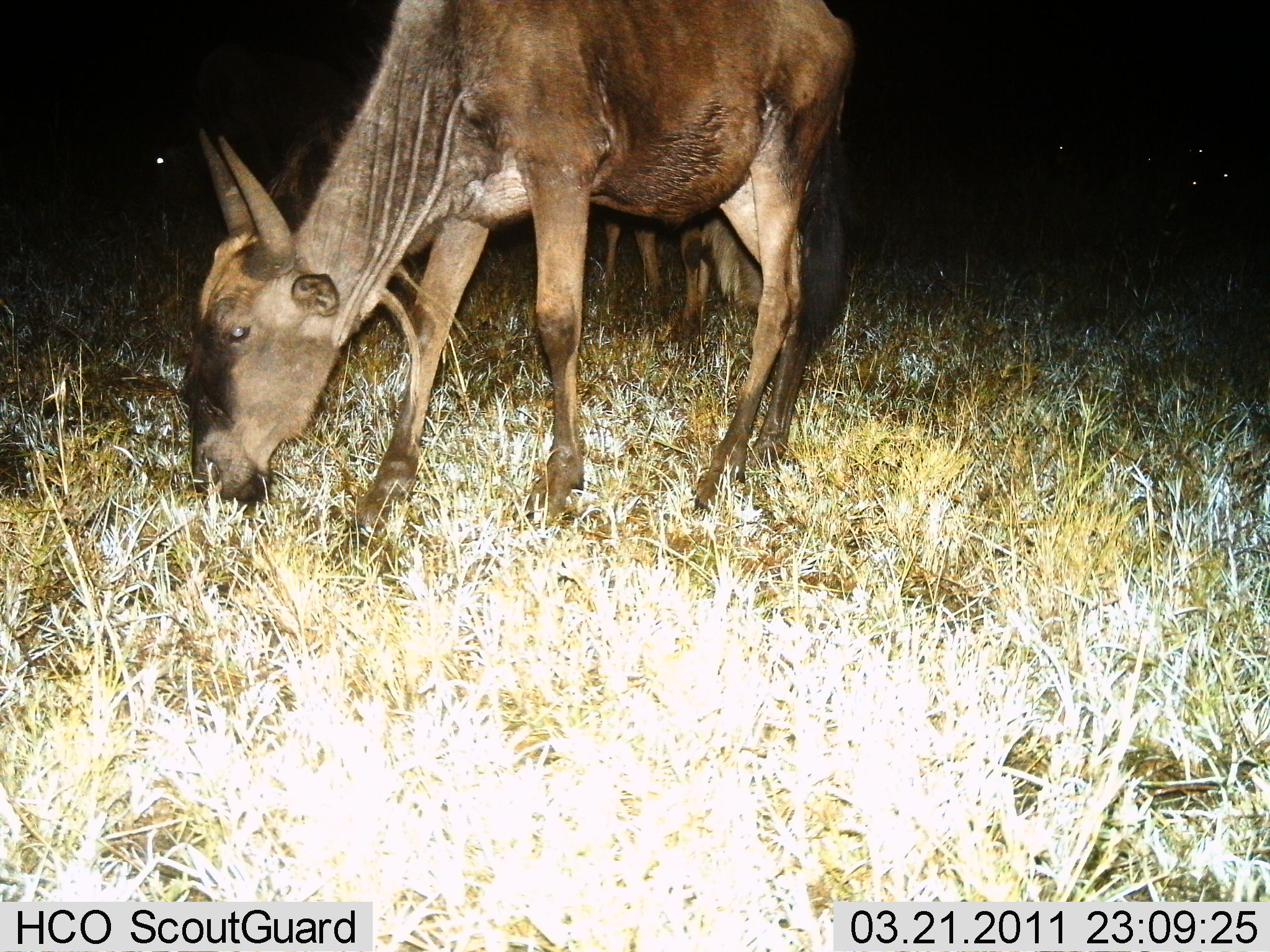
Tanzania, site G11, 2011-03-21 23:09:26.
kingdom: Animalia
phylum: Chordata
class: Mammalia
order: Artiodactyla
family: Bovidae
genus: Connochaetes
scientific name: Connochaetes taurinus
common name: blue wildebeest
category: wildebeest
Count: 2.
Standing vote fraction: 27%.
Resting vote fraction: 0%.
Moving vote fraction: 0%.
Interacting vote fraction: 0%.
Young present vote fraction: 0%.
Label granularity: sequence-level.